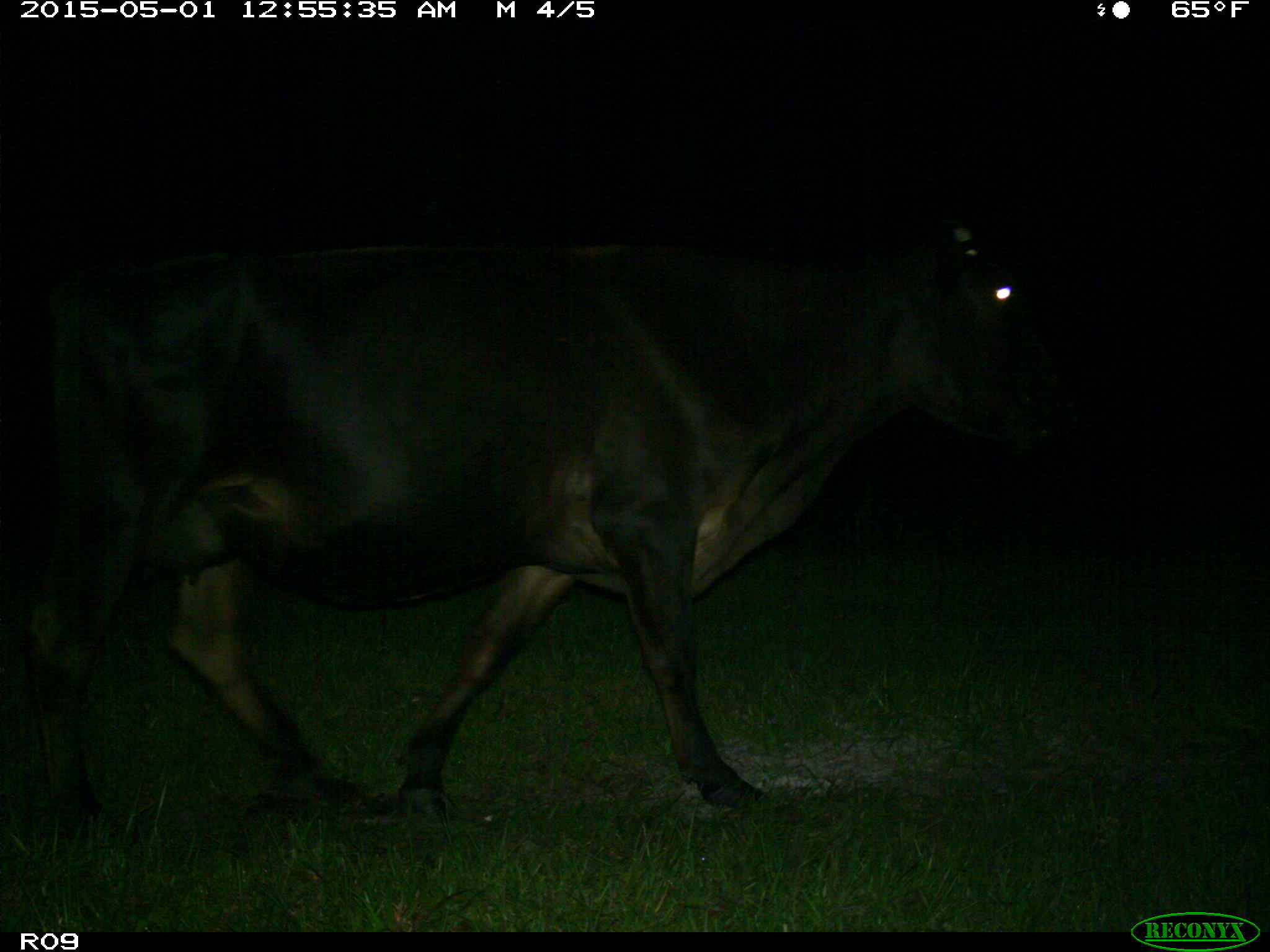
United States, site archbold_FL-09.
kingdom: Animalia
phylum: Chordata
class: Mammalia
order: Artiodactyla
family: Bovidae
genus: Bos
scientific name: Bos taurus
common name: domestic cow